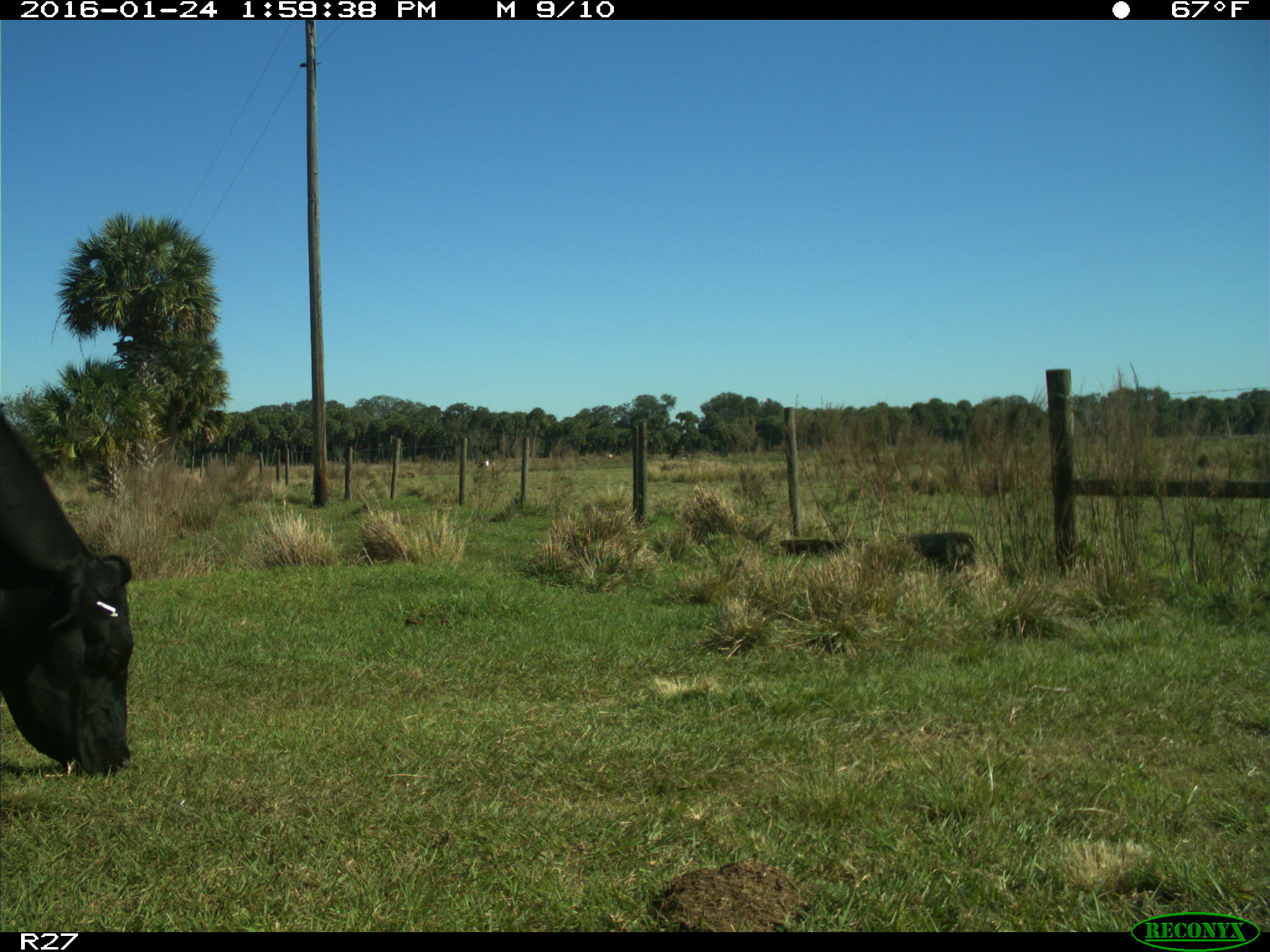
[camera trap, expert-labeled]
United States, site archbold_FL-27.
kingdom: Animalia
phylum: Chordata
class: Mammalia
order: Artiodactyla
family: Bovidae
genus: Bos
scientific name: Bos taurus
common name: domestic cow